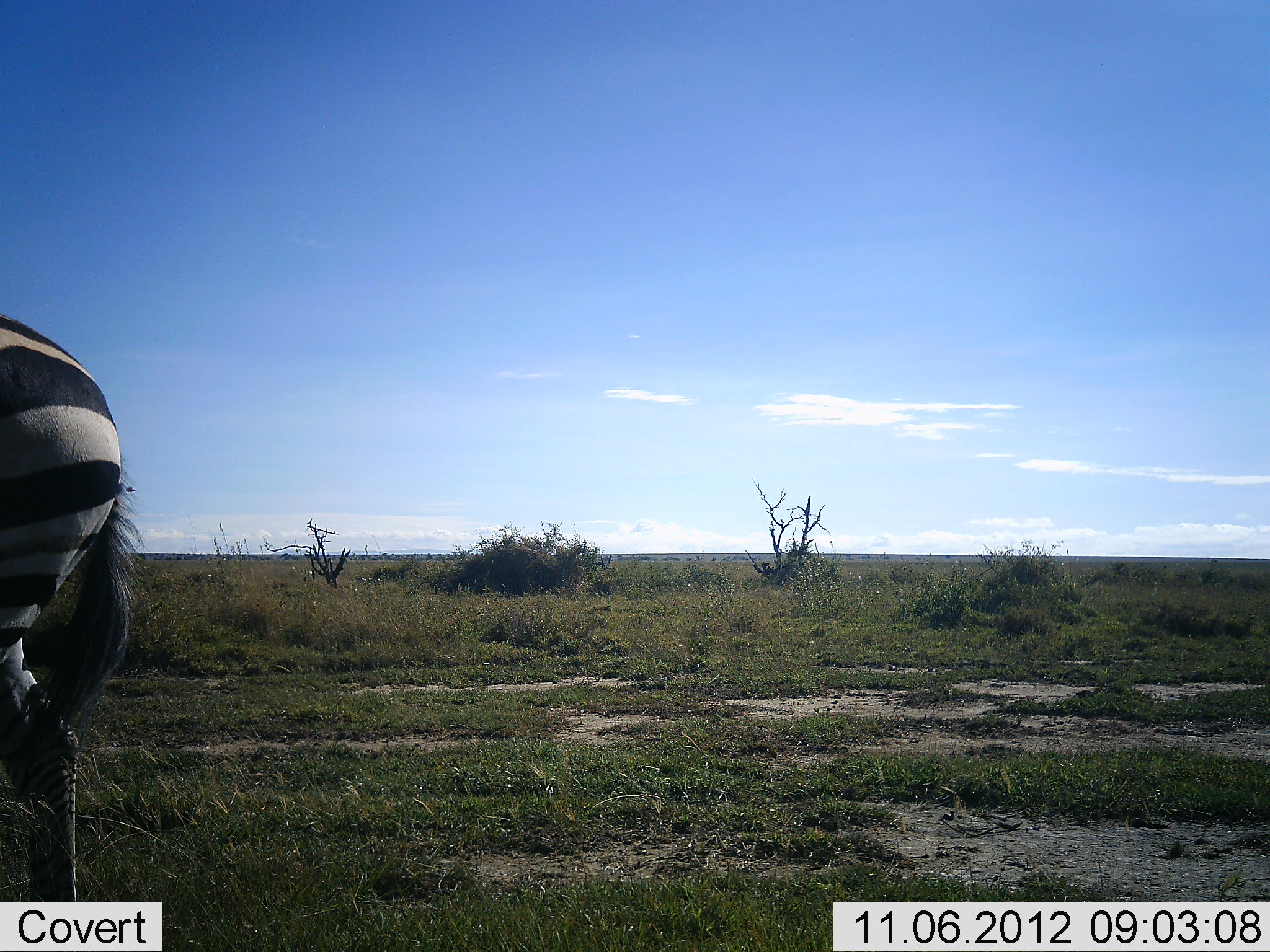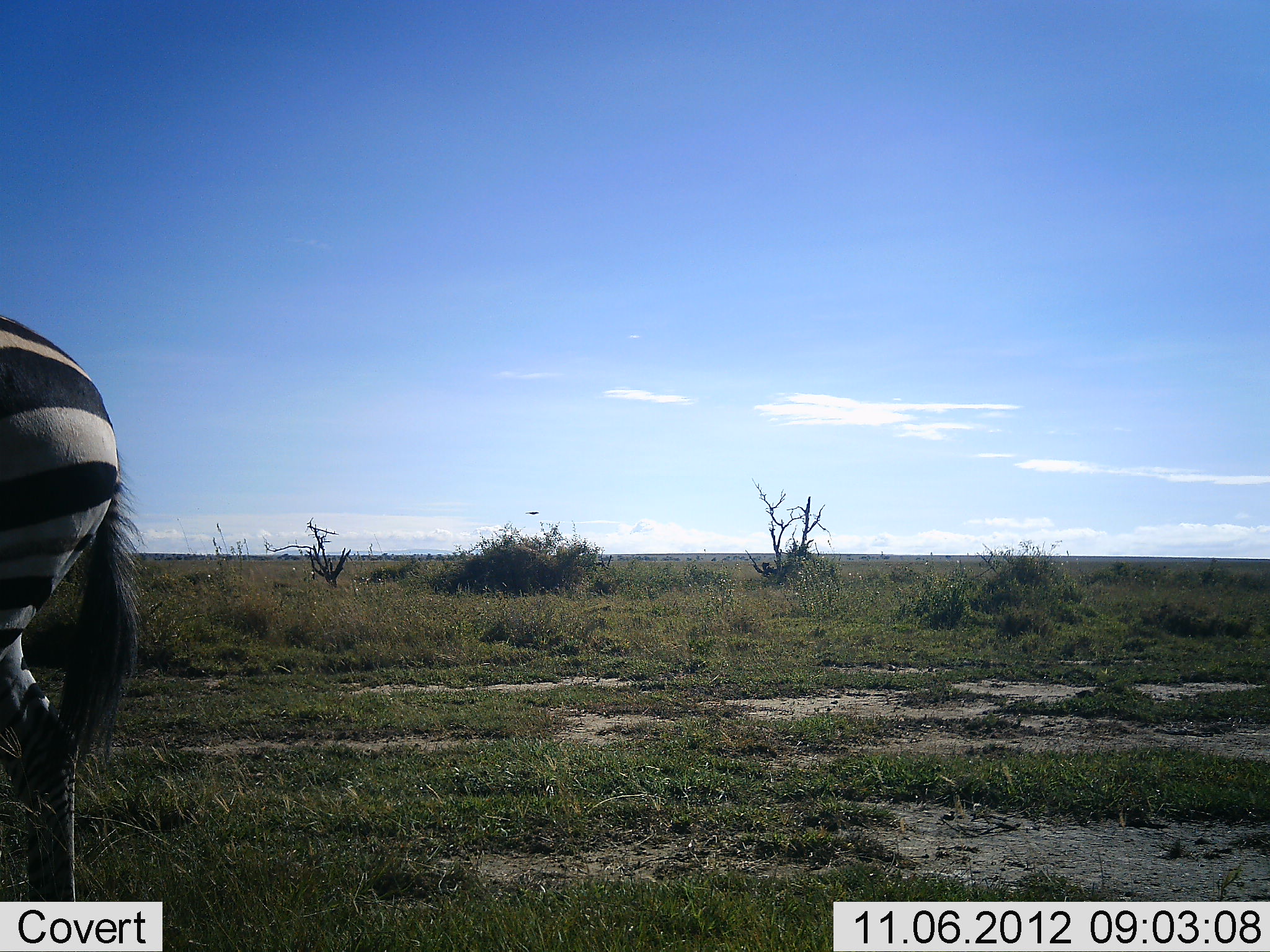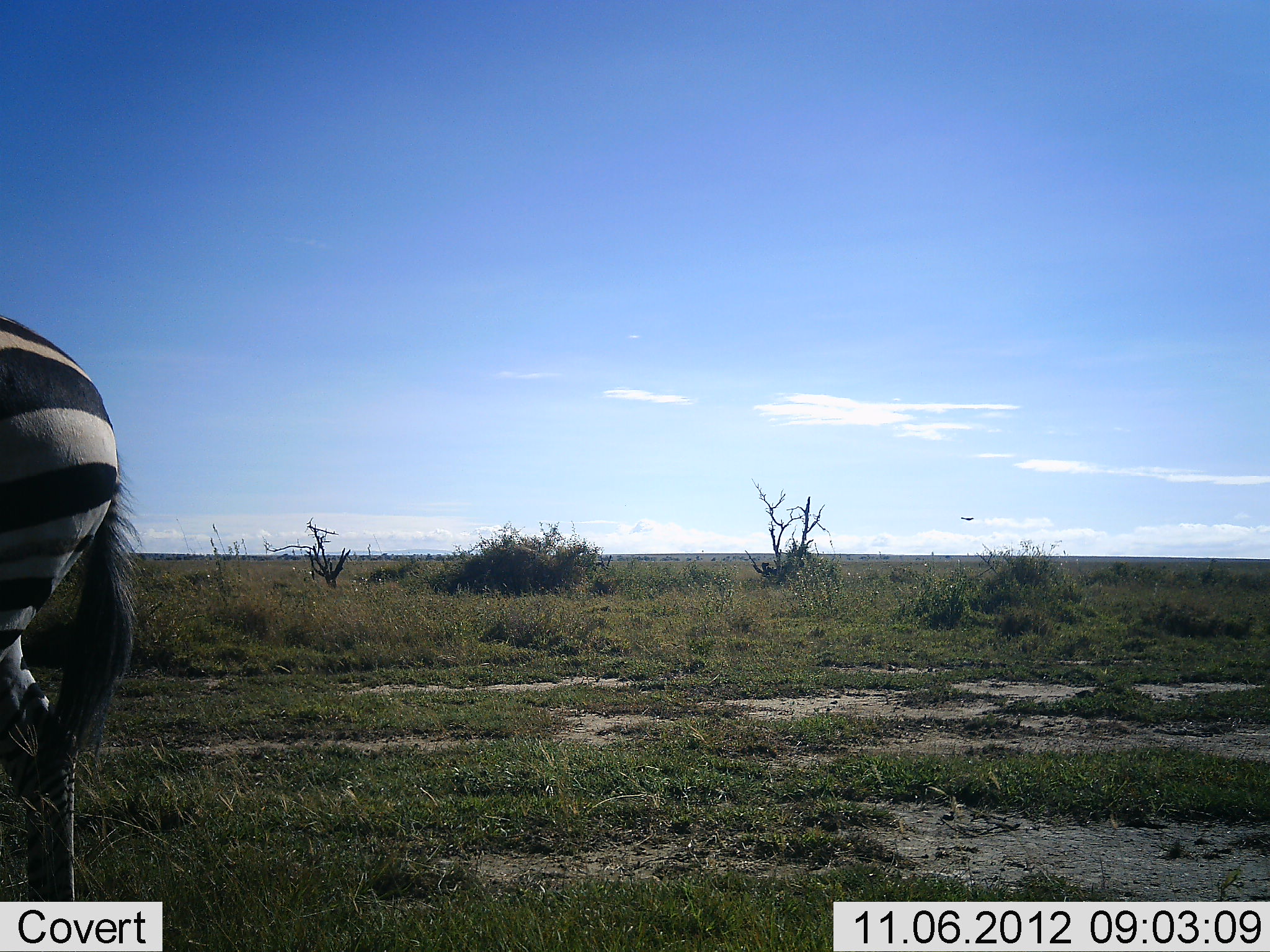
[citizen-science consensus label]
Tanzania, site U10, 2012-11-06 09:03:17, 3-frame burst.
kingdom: Animalia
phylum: Chordata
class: Mammalia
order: Perissodactyla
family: Equidae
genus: Equus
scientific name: Equus quagga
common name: plains zebra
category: zebra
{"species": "zebra (plains zebra) (Equus quagga)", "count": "1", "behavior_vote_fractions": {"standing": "100%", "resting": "0%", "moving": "10%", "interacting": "0%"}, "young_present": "0%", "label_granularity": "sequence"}